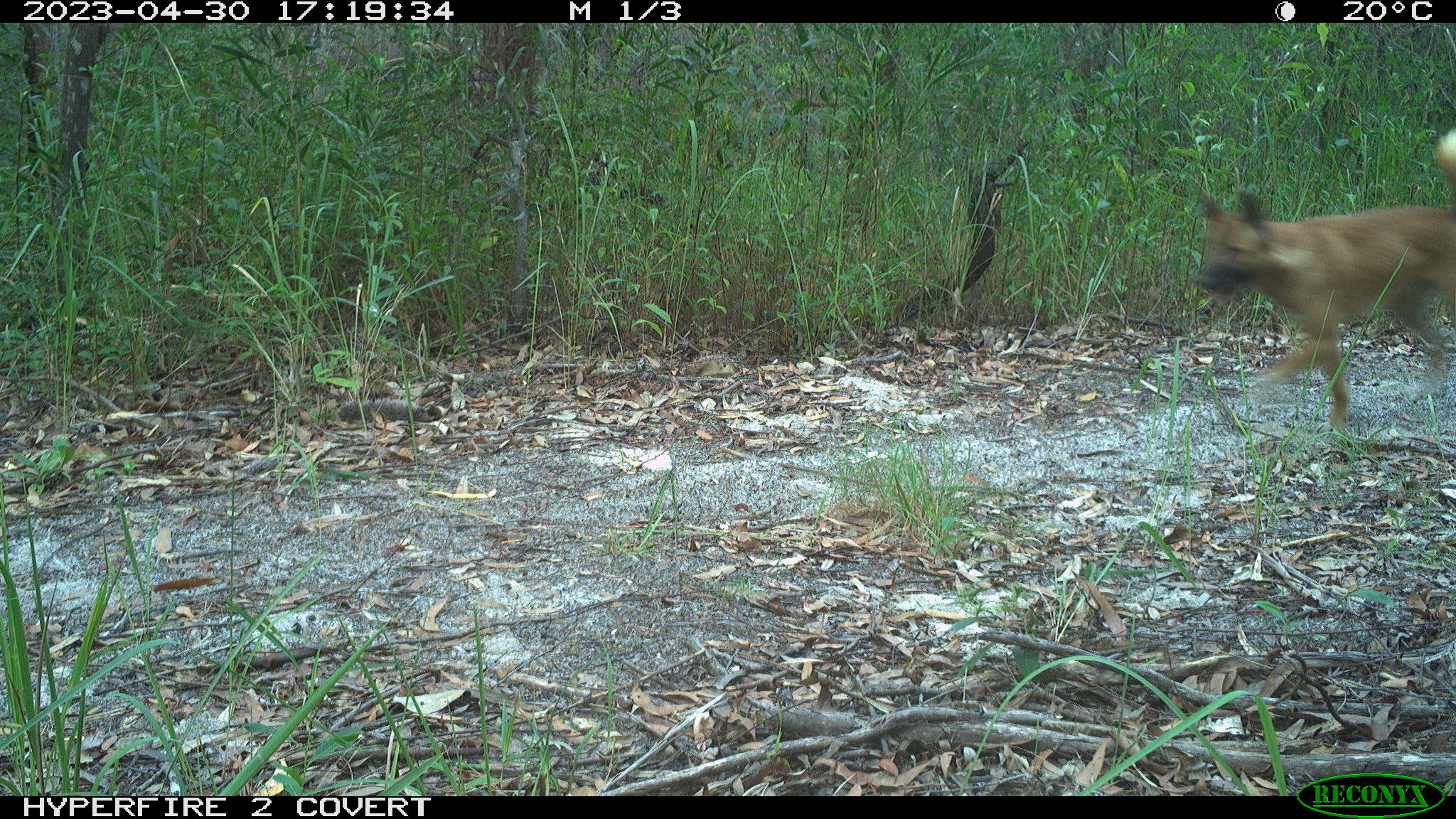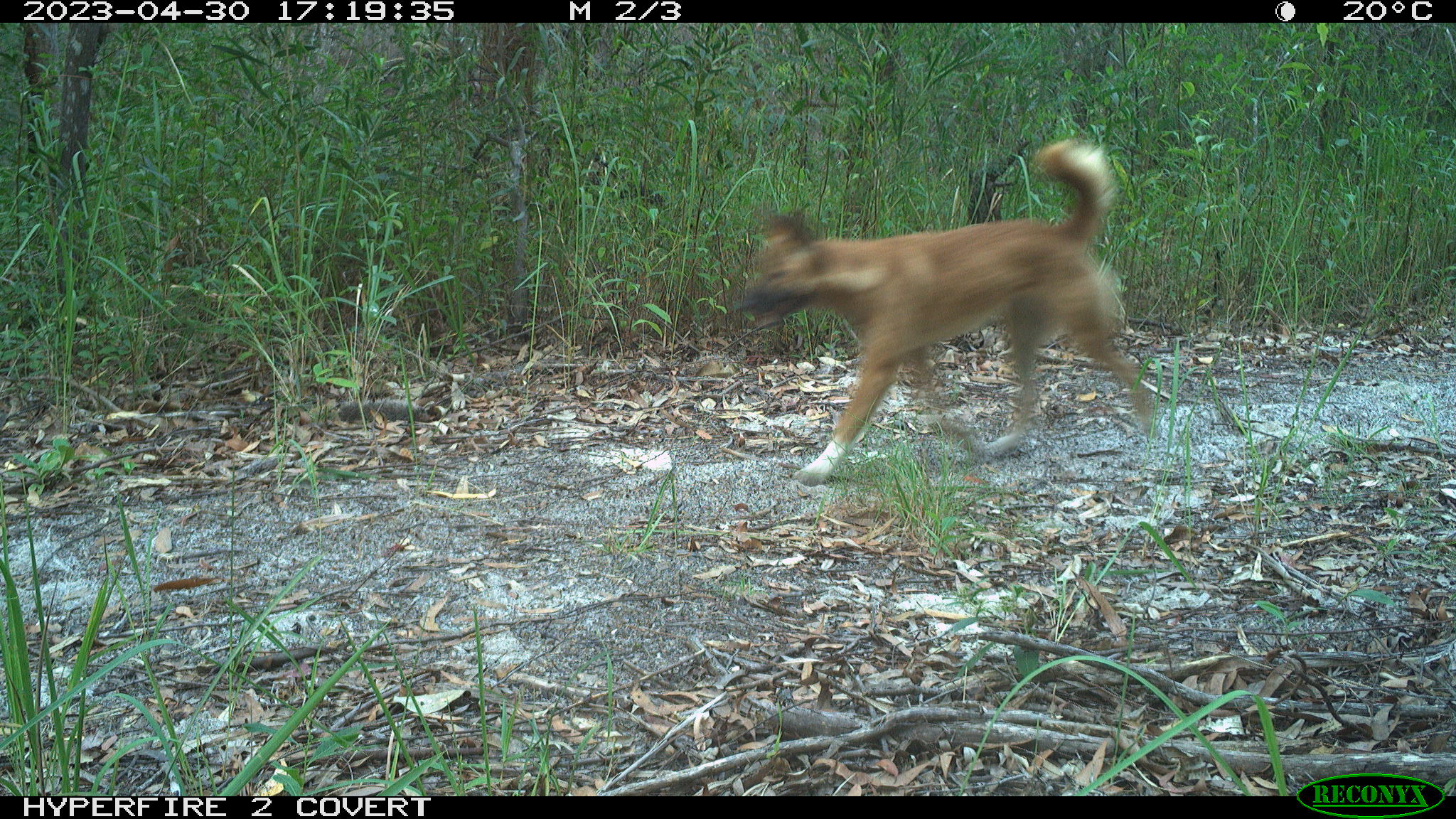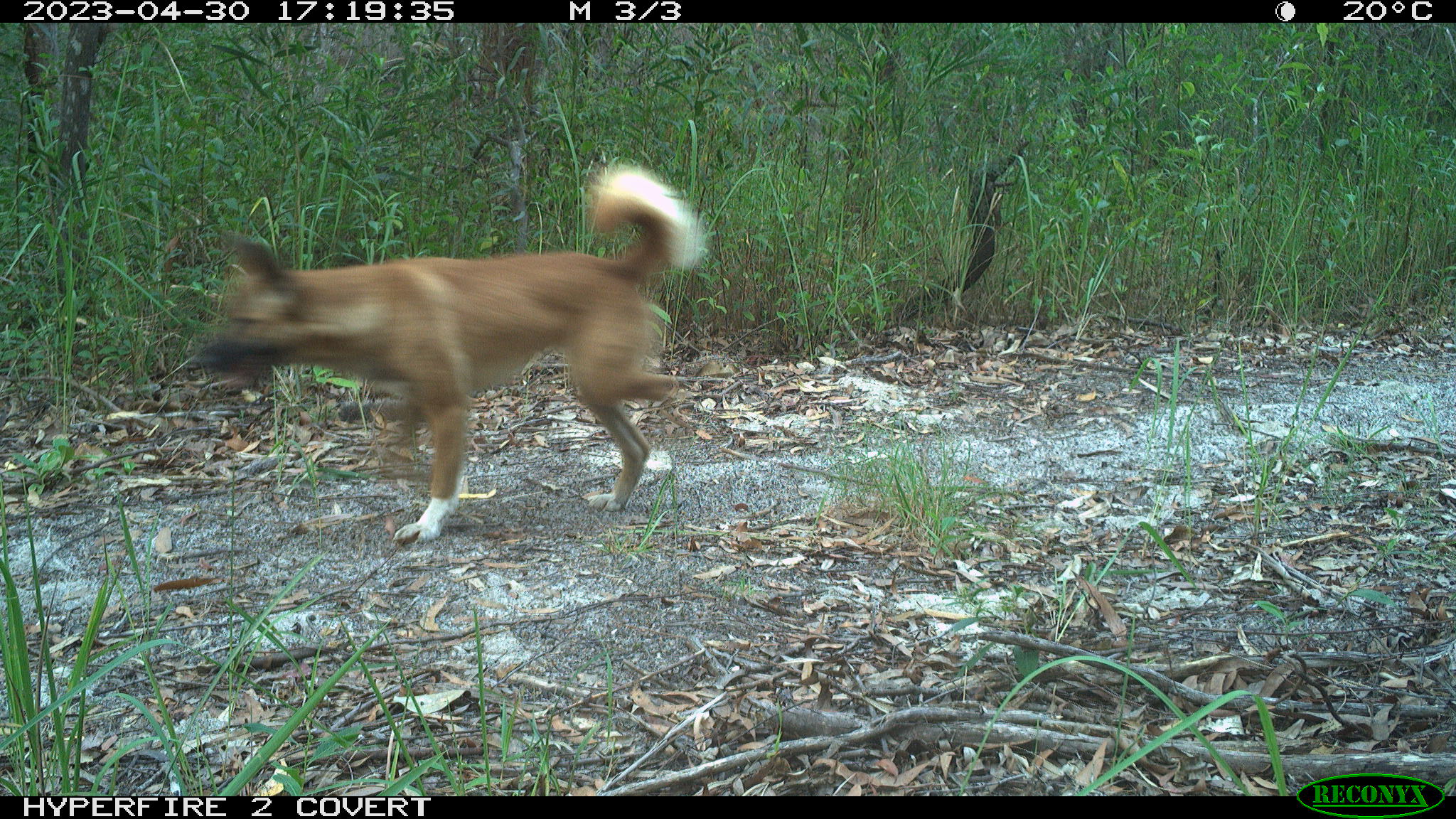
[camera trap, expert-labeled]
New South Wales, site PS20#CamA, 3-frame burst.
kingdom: Animalia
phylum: Chordata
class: Mammalia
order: Carnivora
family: Canidae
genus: Canis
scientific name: Canis familiaris dingo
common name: dingo